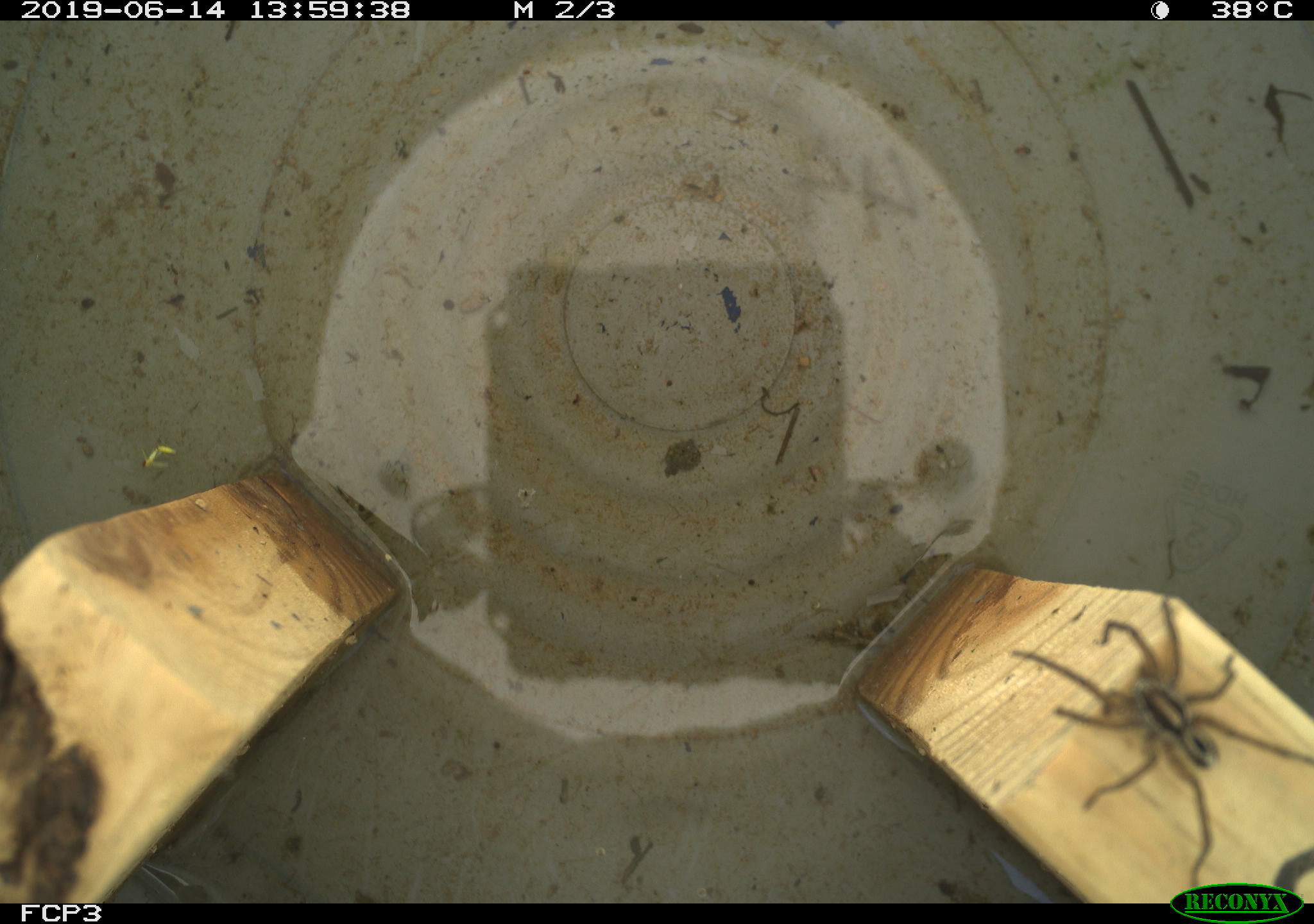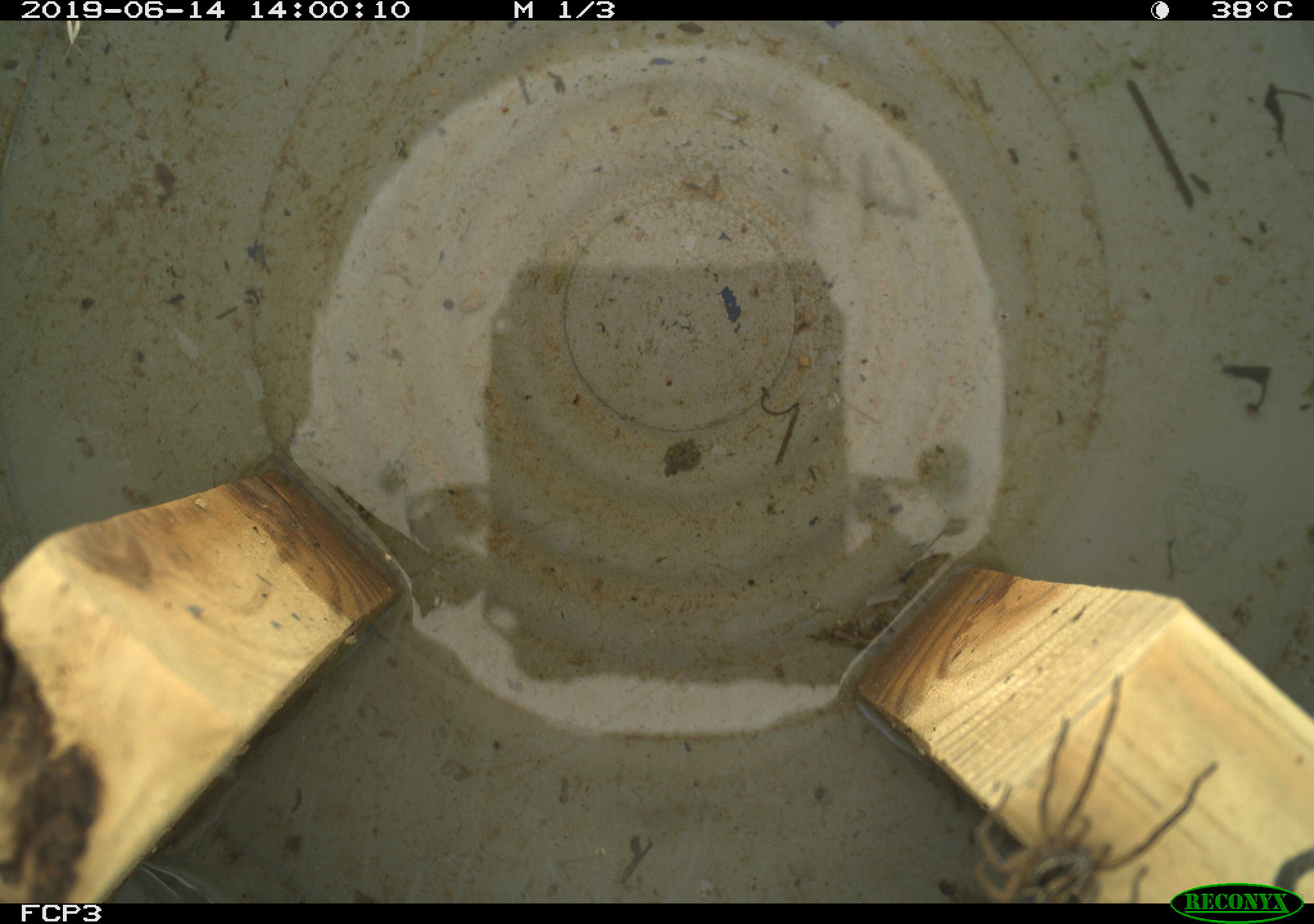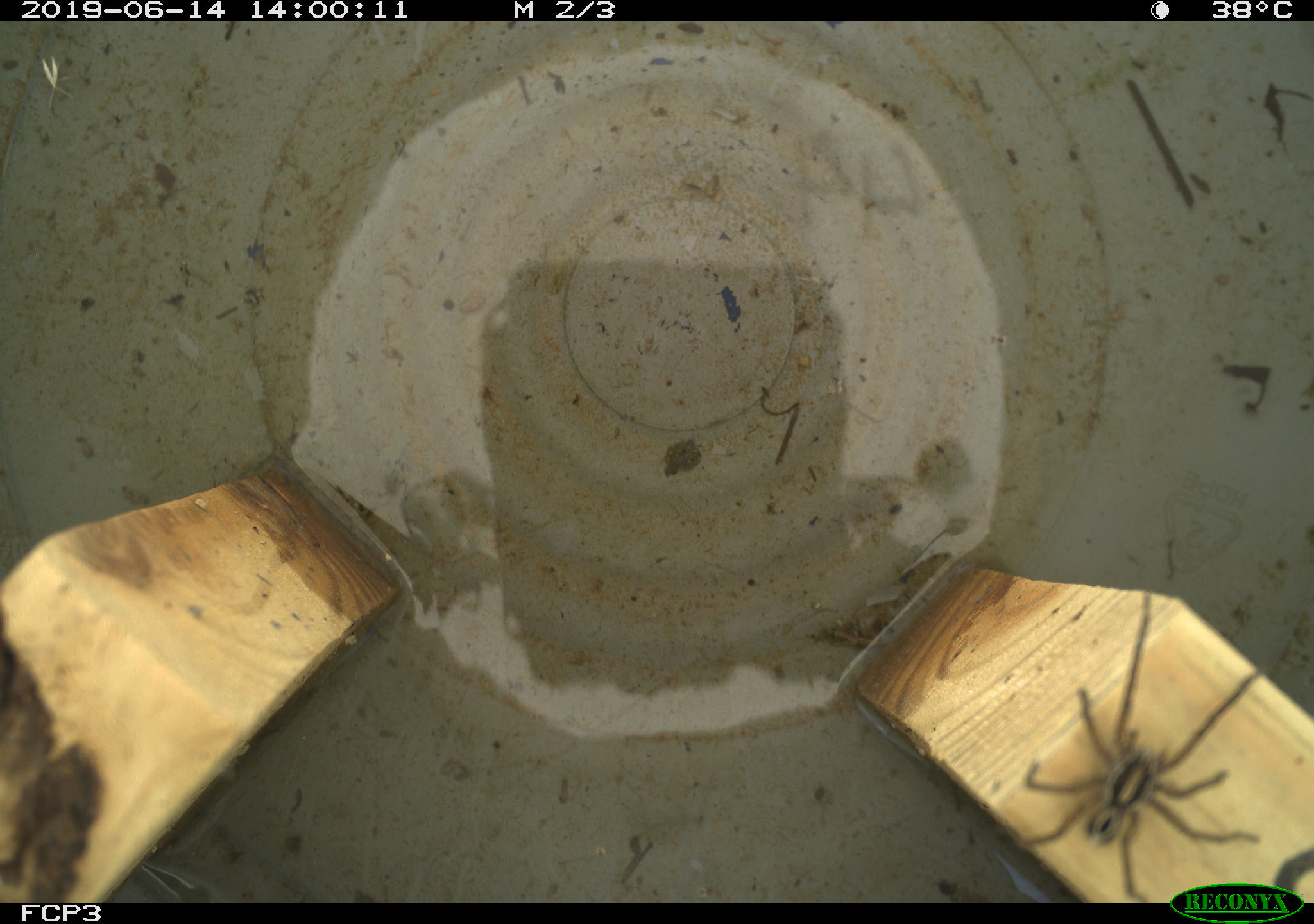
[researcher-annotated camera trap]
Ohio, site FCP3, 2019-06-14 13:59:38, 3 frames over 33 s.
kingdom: Animalia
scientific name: Animalia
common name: animal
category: invertebrate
Invertebrate (animal) (Animalia).